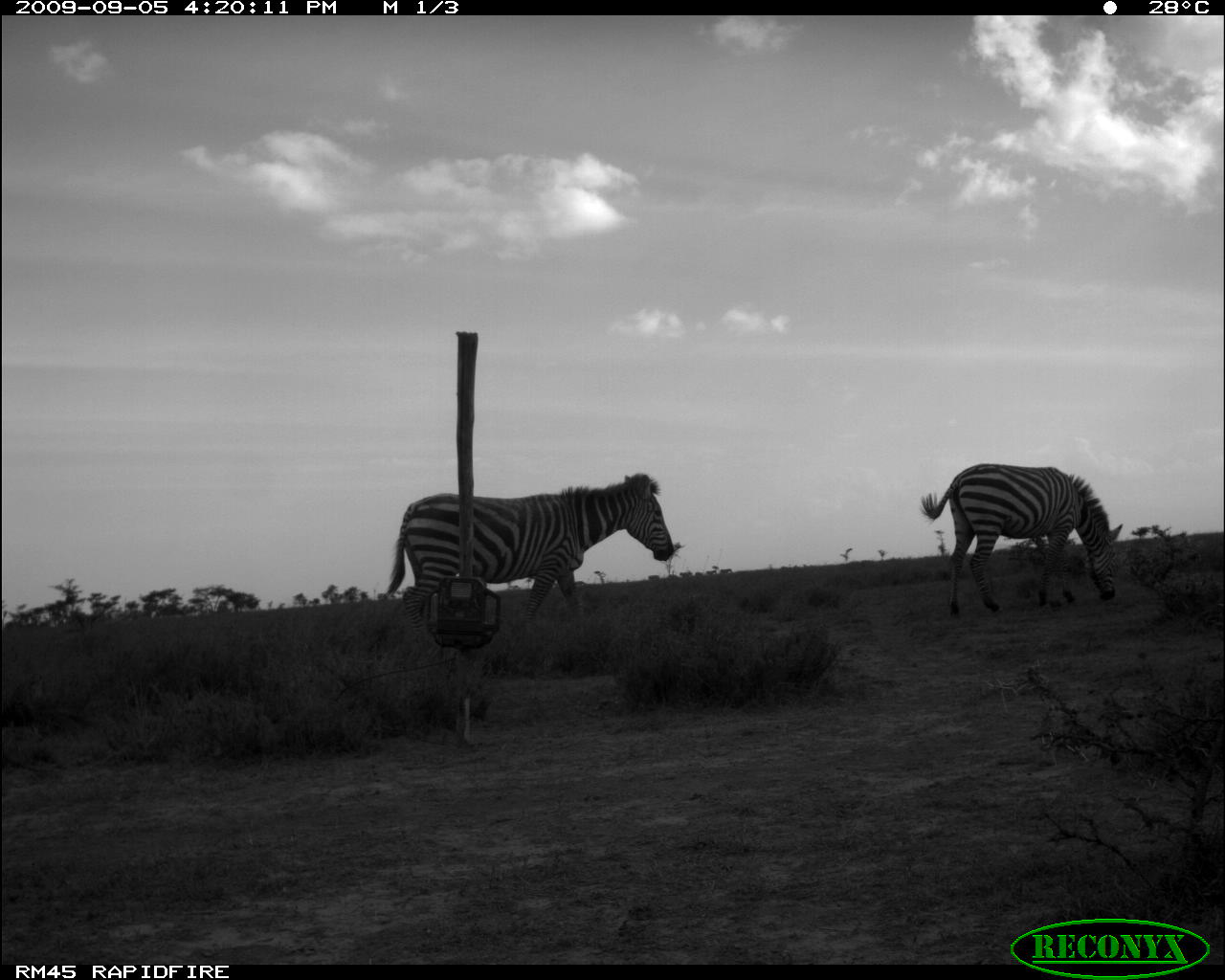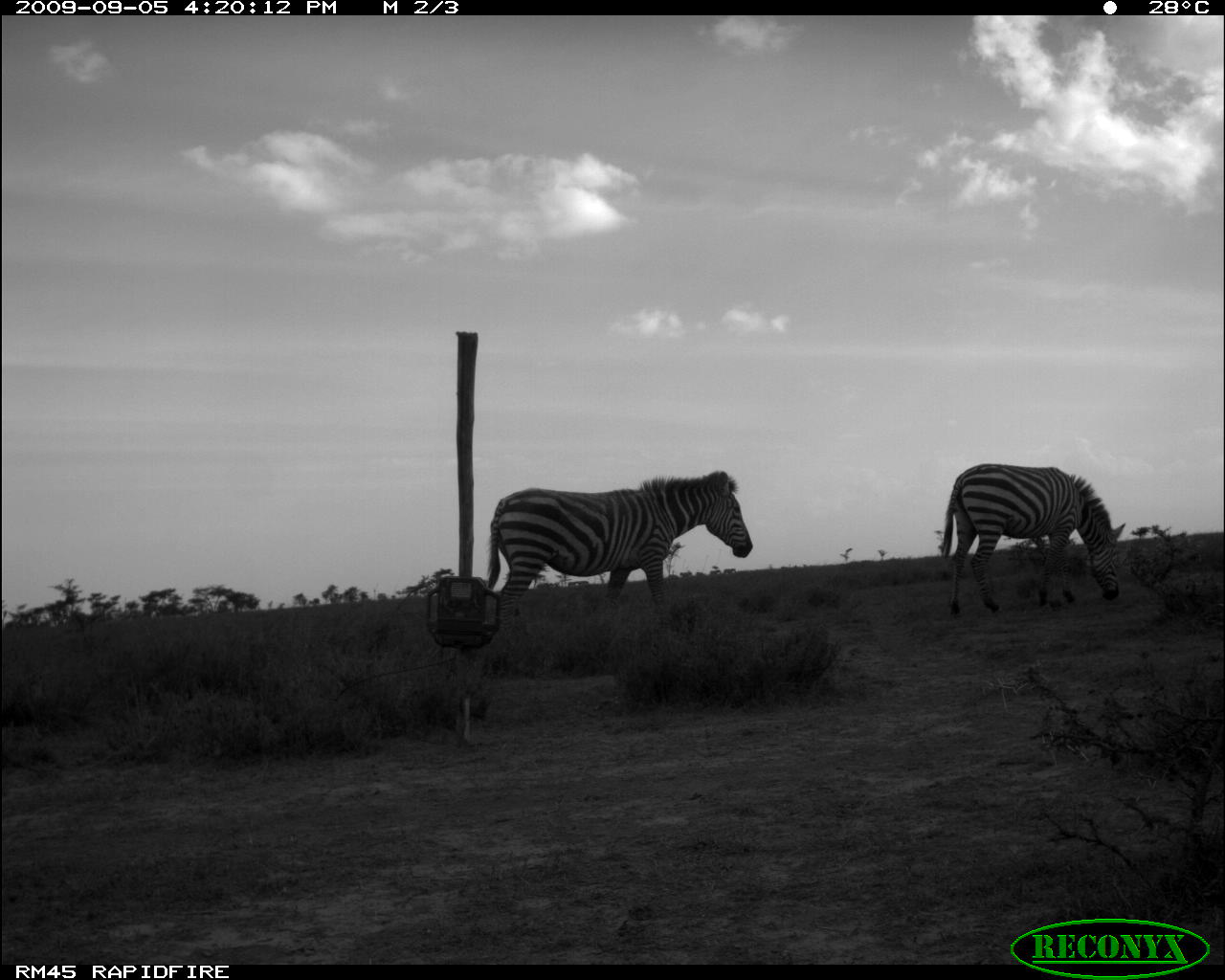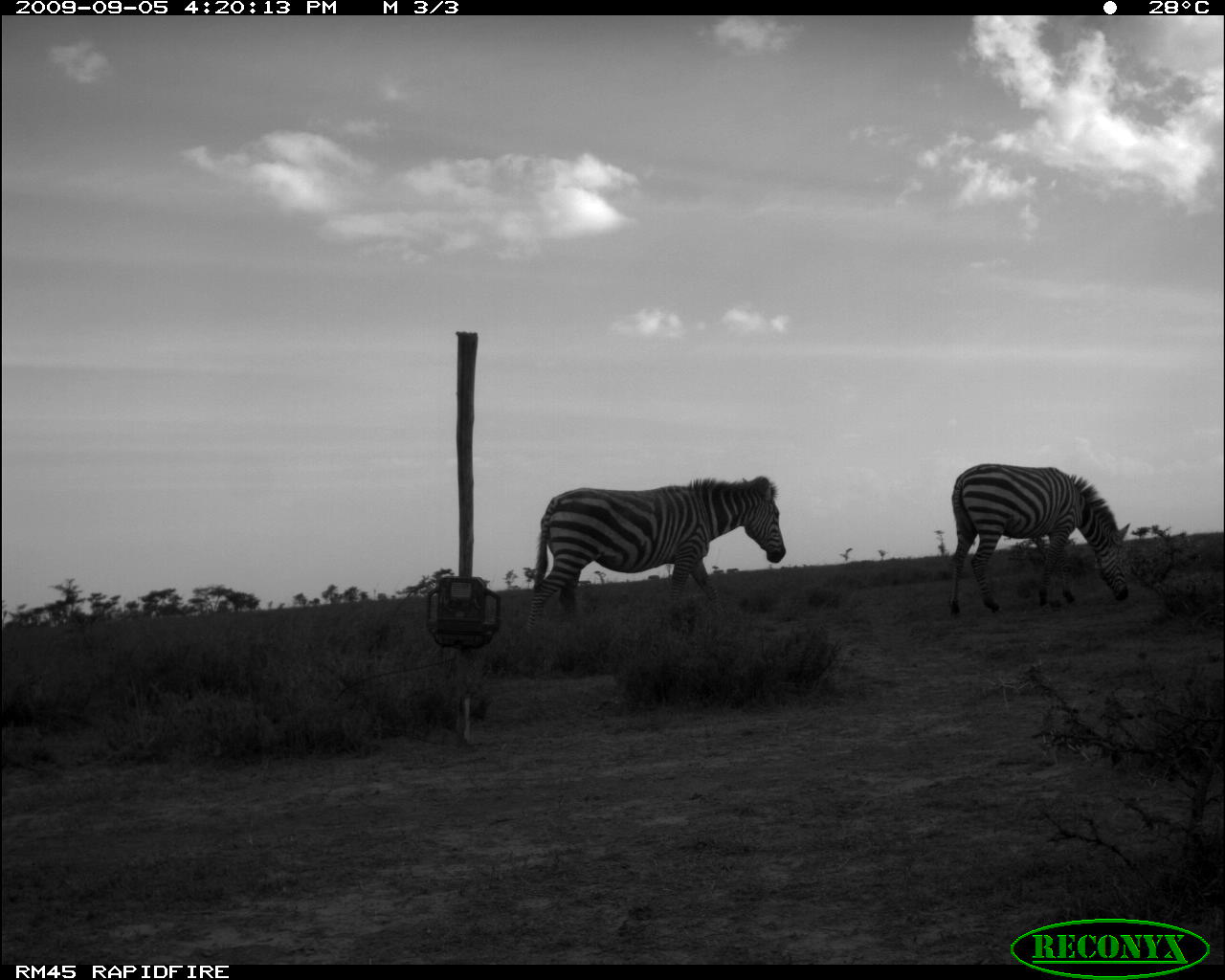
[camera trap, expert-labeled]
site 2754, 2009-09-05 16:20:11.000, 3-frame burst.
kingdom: Animalia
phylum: Chordata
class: Mammalia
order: Perissodactyla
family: Equidae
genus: Equus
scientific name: Equus quagga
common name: plains zebra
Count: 2.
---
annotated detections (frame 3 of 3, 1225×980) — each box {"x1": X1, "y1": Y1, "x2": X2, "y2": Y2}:
equus quagga: {"x1": 526, "y1": 474, "x2": 787, "y2": 637}; {"x1": 947, "y1": 462, "x2": 1132, "y2": 617}